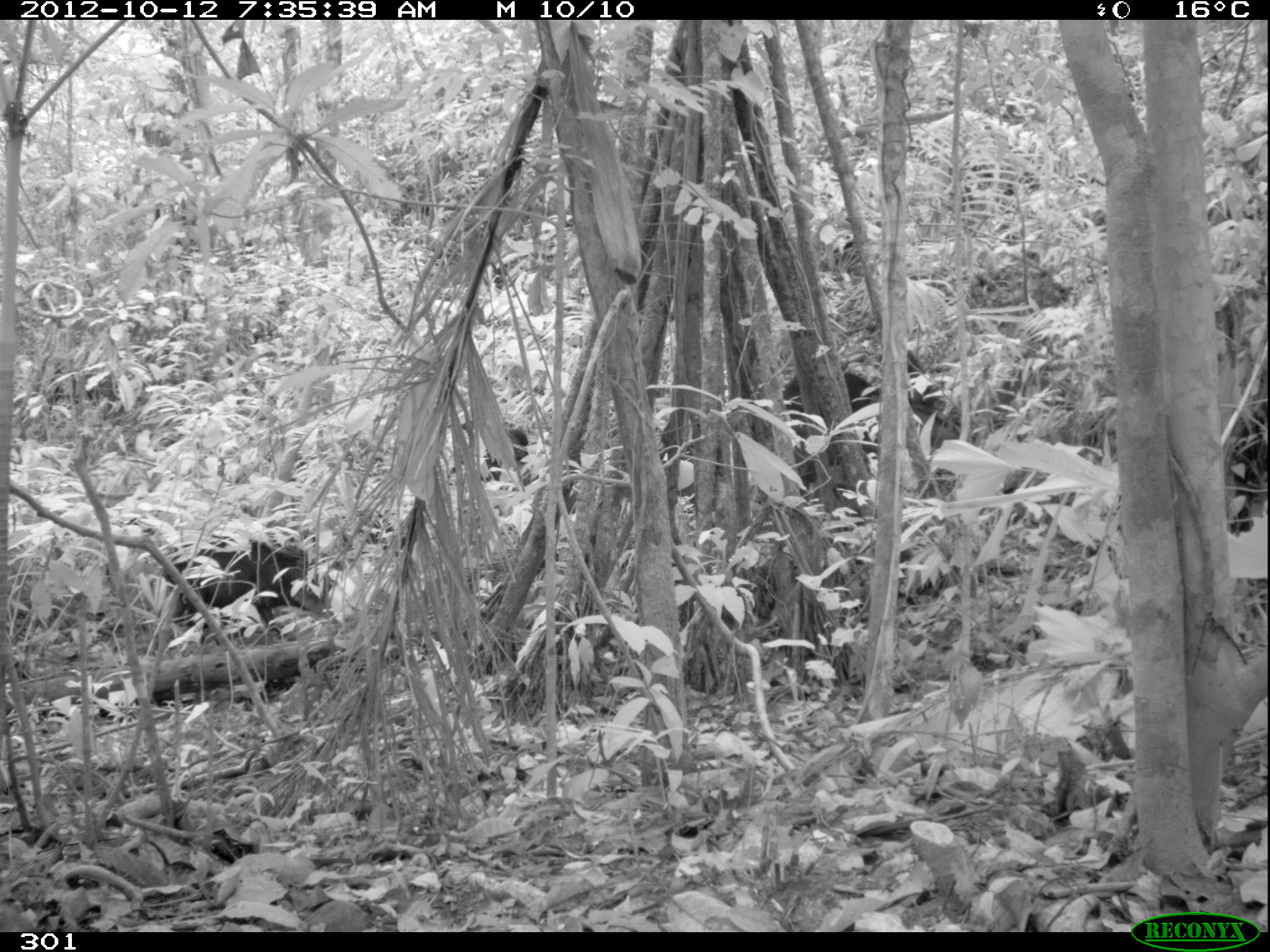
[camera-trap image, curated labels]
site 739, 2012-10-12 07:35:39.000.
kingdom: Animalia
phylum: Chordata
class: Mammalia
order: Artiodactyla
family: Tayassuidae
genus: Tayassu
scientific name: Tayassu pecari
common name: white-lipped peccary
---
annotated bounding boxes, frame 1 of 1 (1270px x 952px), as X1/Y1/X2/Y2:
tayassu pecari: 152/536/331/635; 779/370/884/442; 879/345/946/435; 479/426/526/475